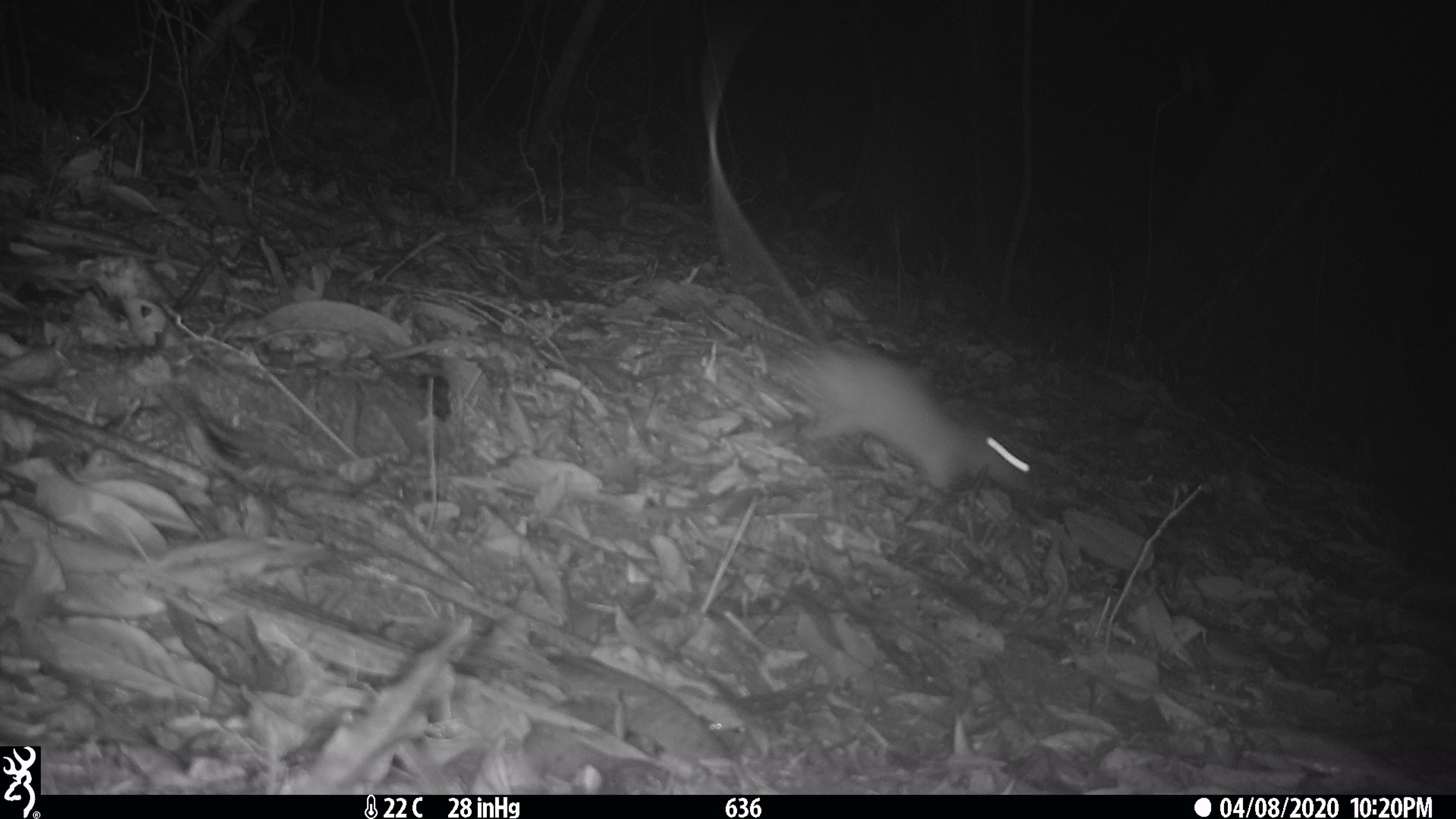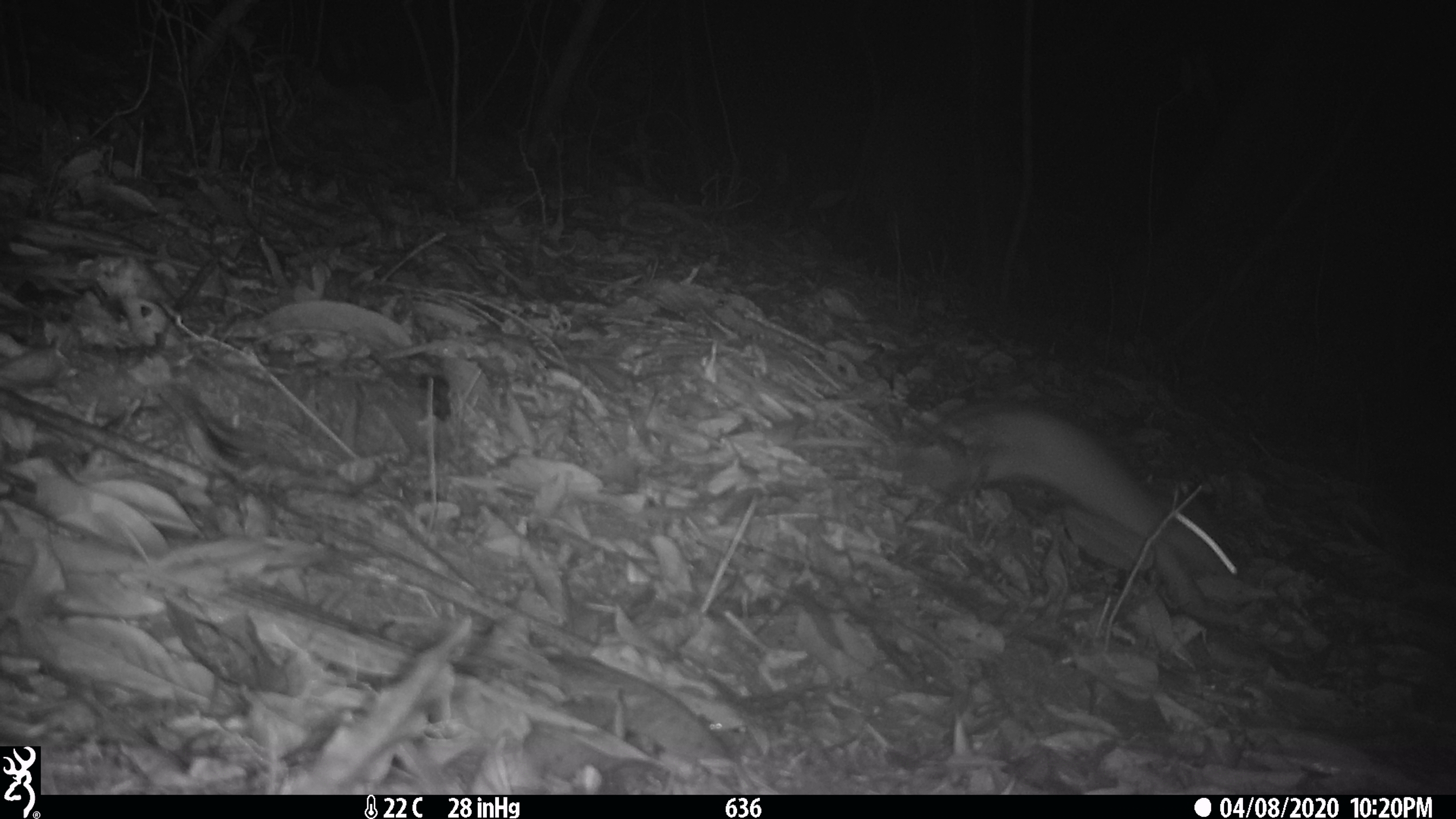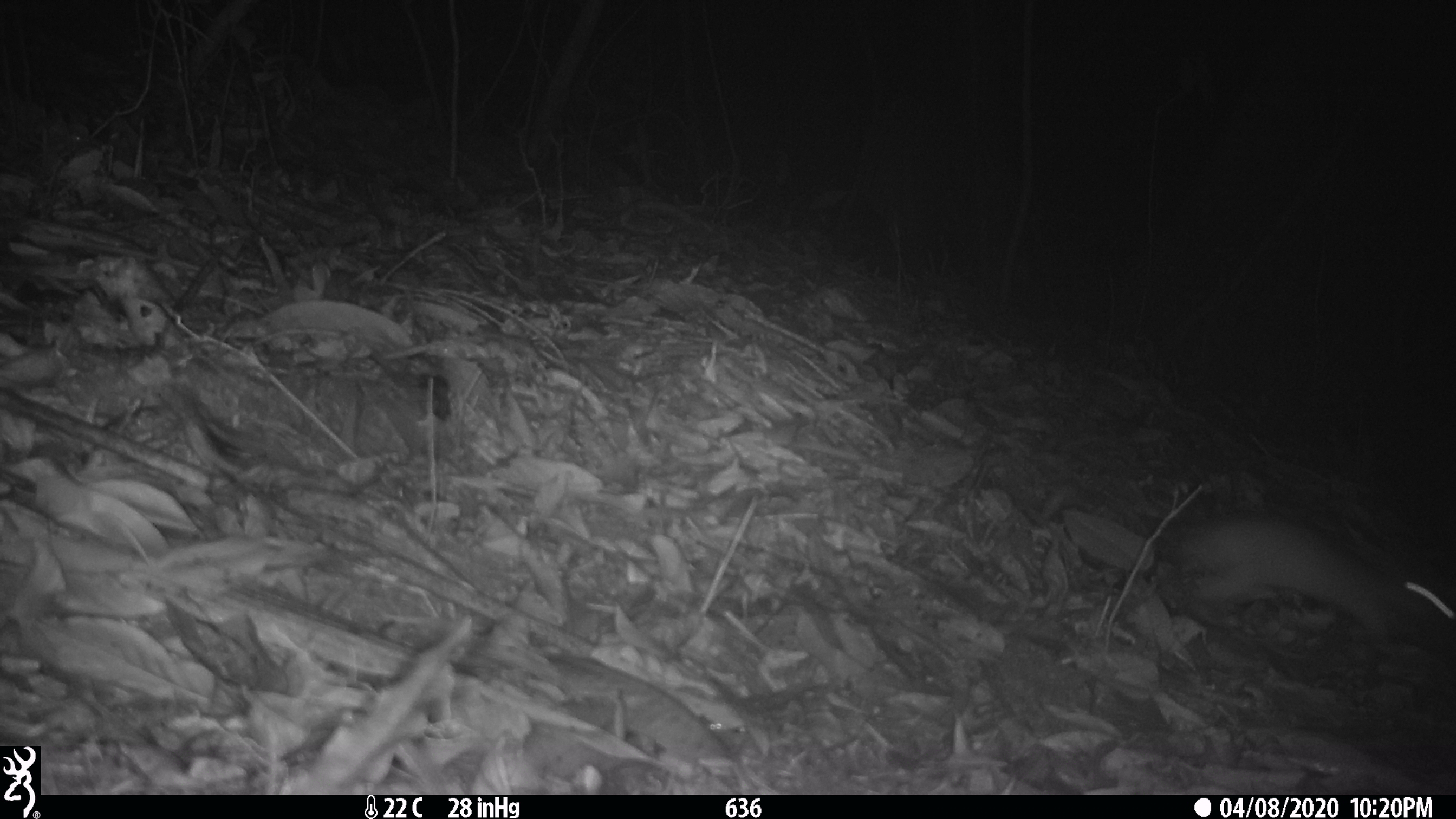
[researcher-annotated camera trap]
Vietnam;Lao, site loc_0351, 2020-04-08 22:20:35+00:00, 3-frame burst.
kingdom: Animalia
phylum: Chordata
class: Mammalia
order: Rodentia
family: Muridae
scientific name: Muridae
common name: old-world mice and rats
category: unidentified murid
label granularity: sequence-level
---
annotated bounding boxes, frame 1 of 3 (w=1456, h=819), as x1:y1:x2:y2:
unidentified murid: 700:80:1038:493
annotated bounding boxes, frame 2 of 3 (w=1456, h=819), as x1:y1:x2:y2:
unidentified murid: 896:399:1239:583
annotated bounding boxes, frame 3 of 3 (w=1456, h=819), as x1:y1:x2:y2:
unidentified murid: 1172:514:1456:656